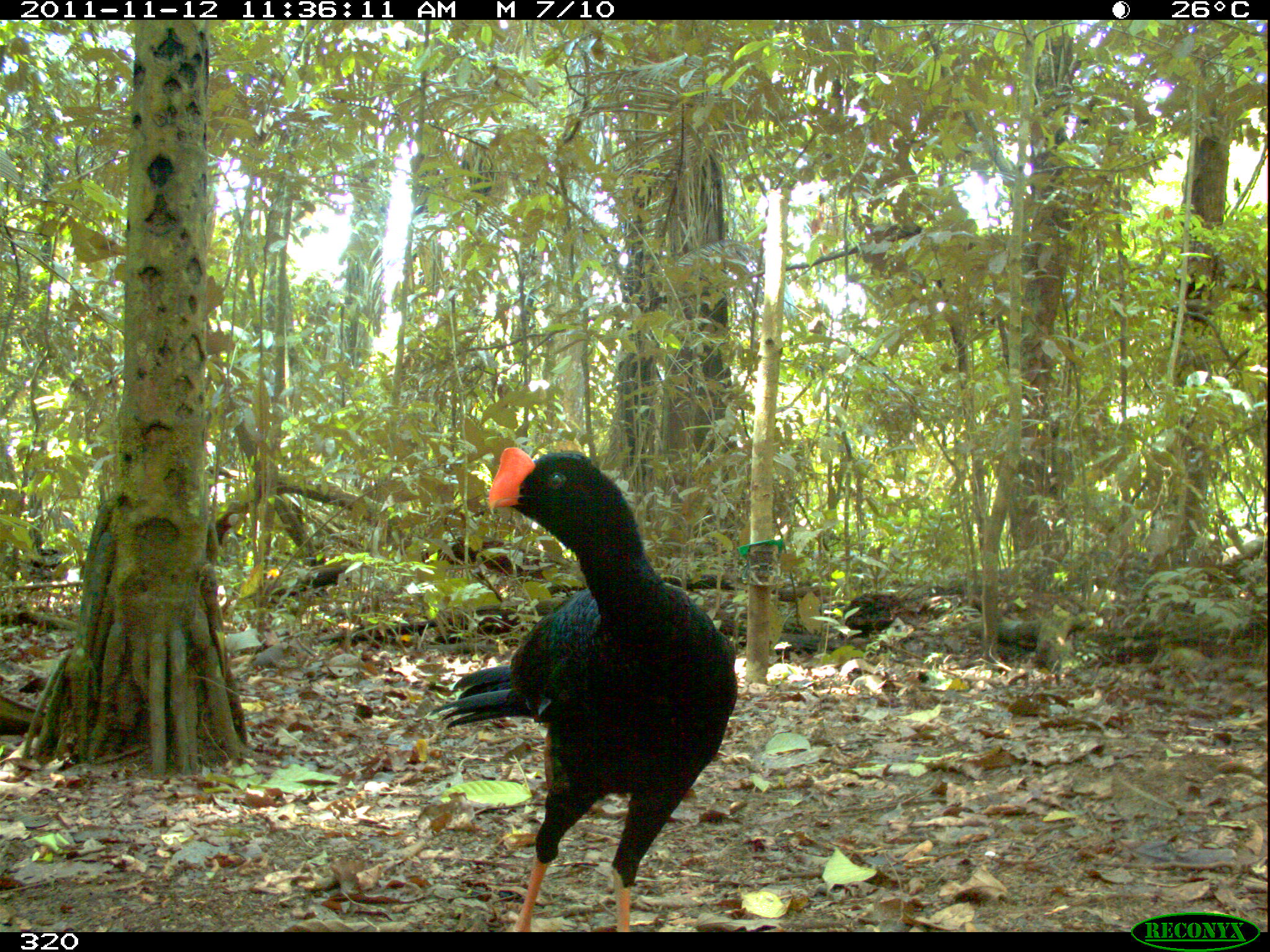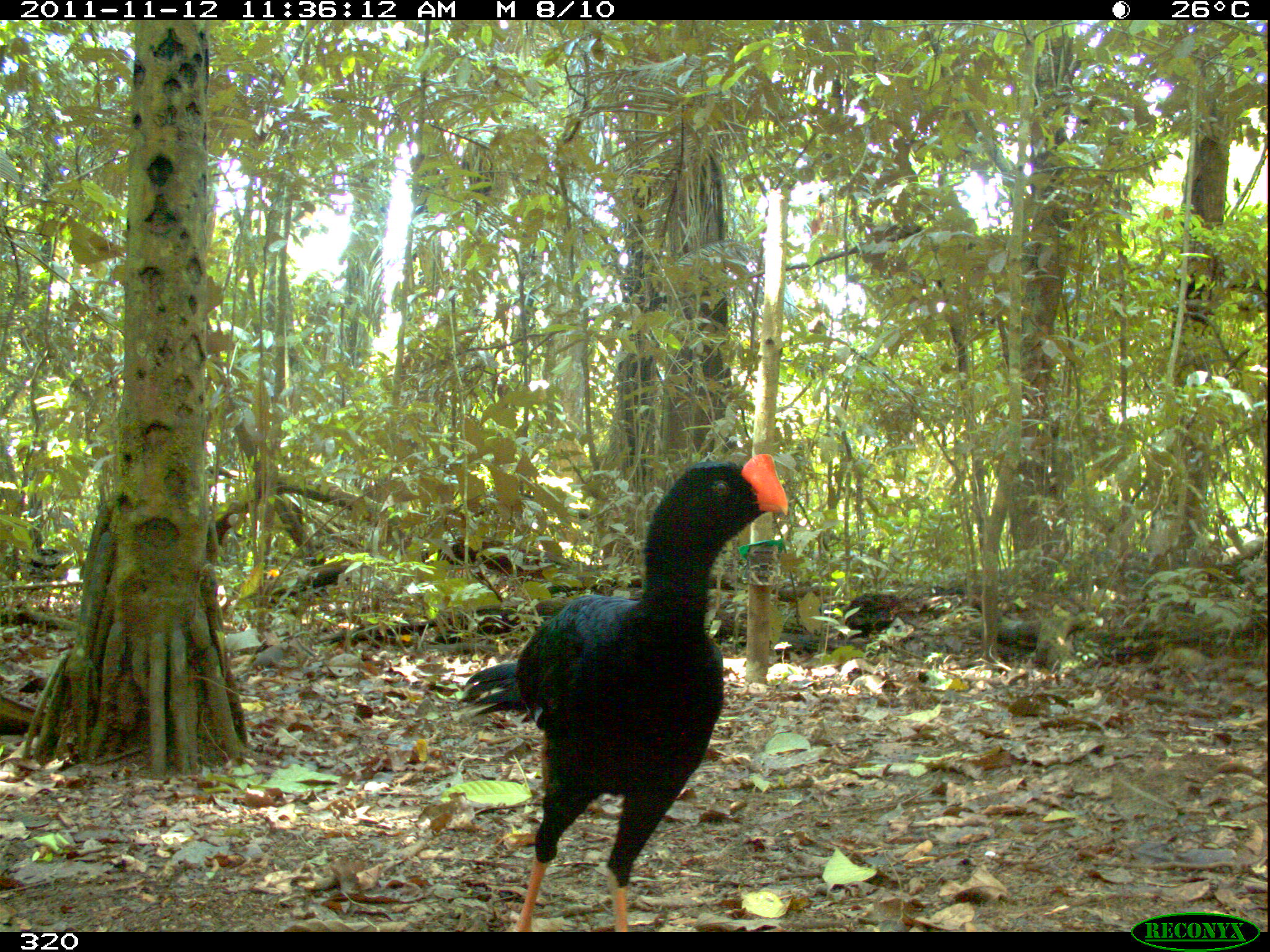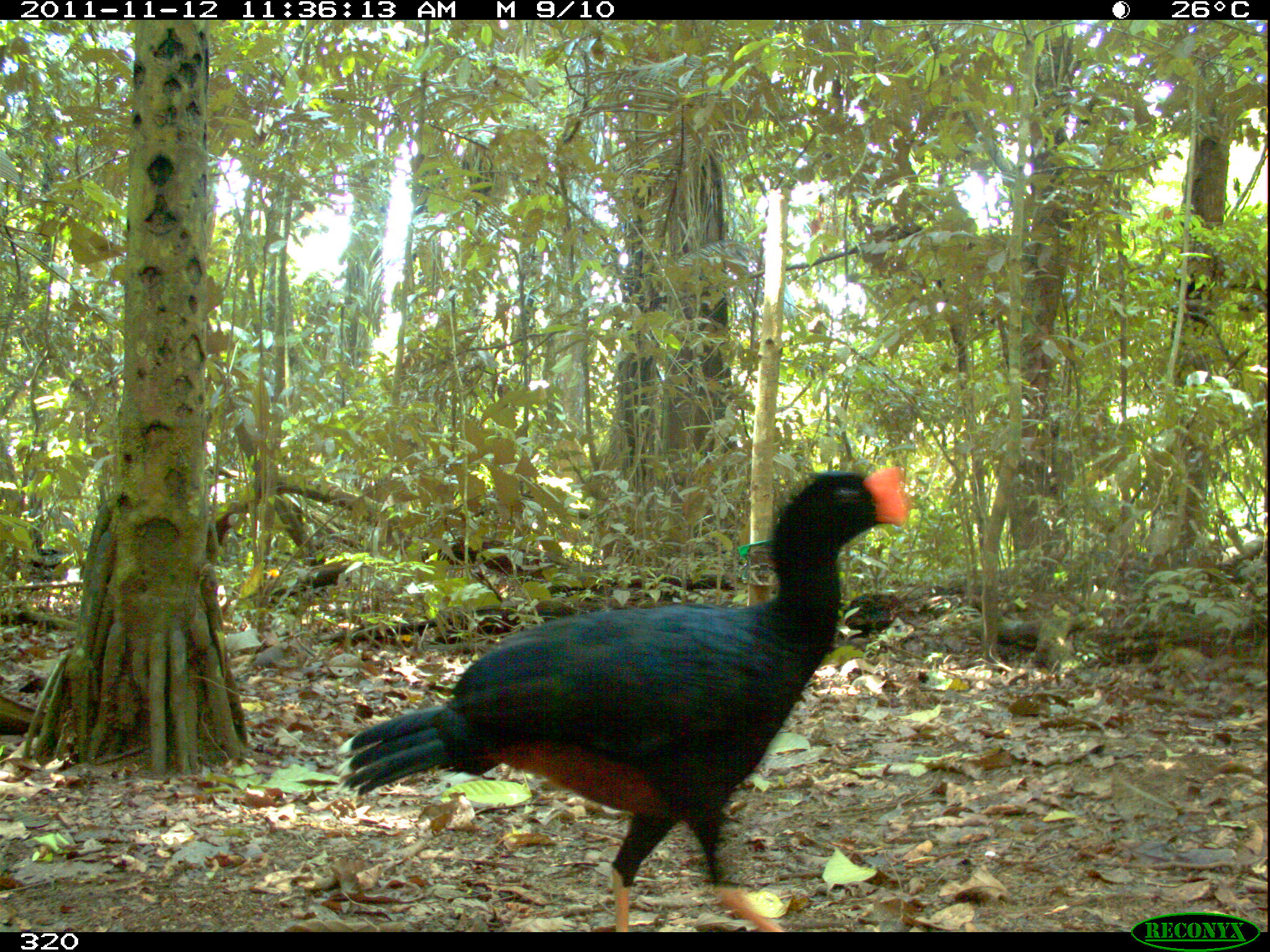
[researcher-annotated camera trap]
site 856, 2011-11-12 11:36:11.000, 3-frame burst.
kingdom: Animalia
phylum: Chordata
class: Aves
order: Galliformes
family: Cracidae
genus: Mitu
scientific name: Mitu tuberosum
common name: razor-billed curassow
Mitu tuberosum (razor-billed curassow).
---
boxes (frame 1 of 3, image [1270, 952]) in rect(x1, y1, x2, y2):
mitu tuberosum: rect(429, 443, 738, 933)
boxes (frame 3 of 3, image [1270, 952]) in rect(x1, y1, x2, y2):
mitu tuberosum: rect(336, 461, 913, 930)